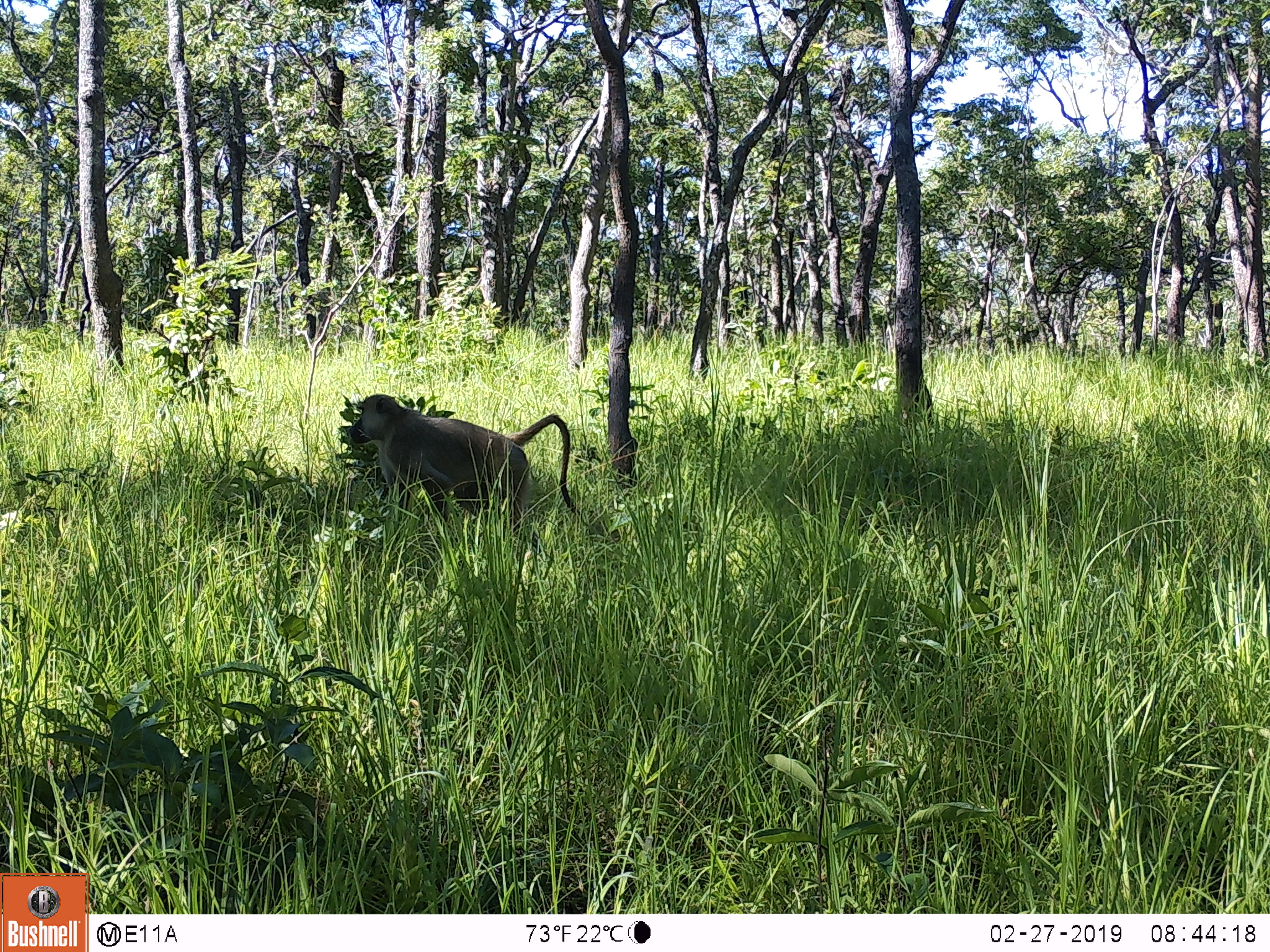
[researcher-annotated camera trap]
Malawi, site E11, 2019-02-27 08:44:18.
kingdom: Animalia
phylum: Chordata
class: Mammalia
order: Primates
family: Cercopithecidae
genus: Papio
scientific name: Papio cynocephalus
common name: yellow baboon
Yellow baboon (Papio cynocephalus), count 1.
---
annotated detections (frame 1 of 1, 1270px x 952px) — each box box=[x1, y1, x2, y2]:
yellow baboon: box=[344, 390, 582, 524]